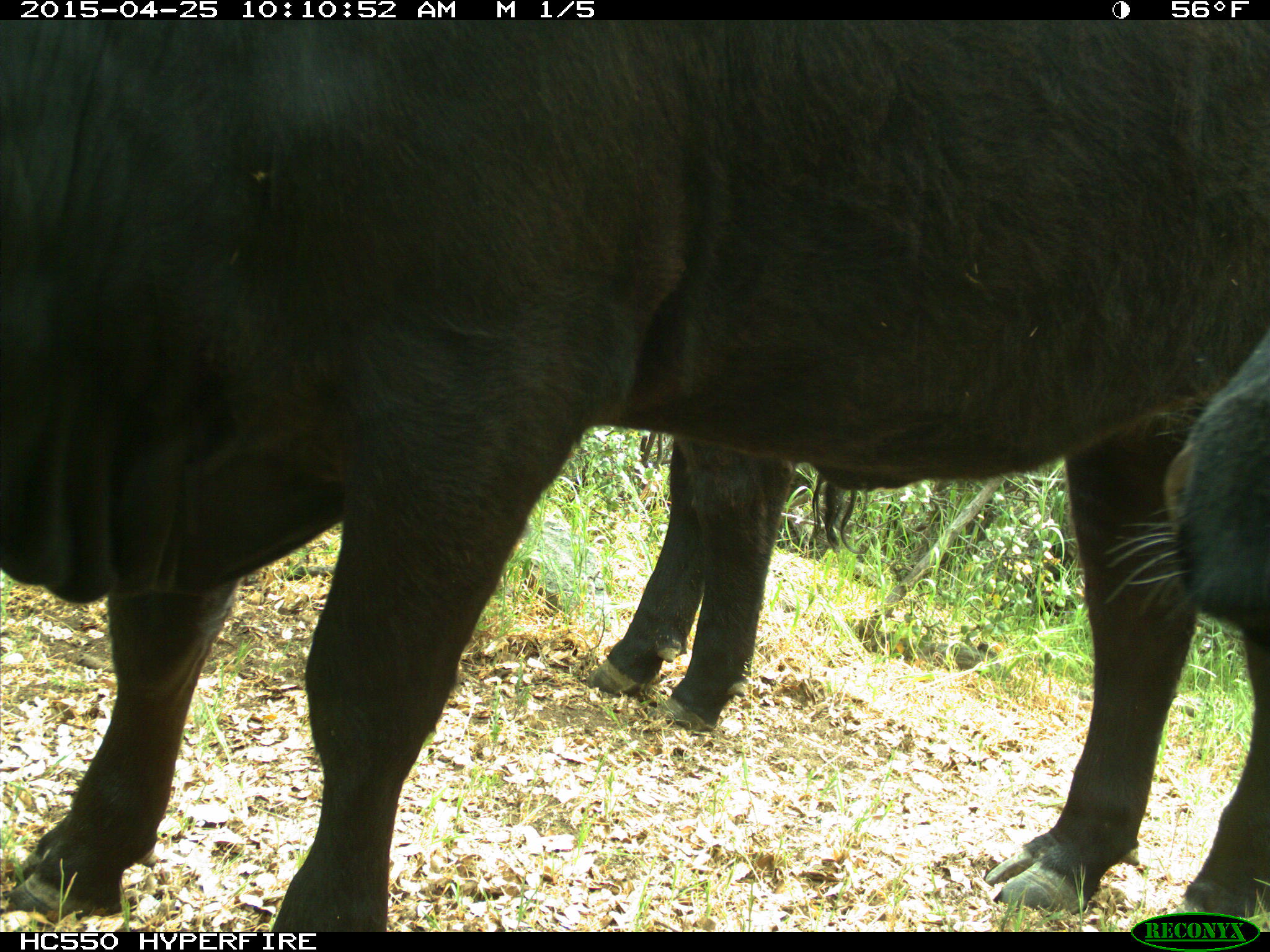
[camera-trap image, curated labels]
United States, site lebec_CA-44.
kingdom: Animalia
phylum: Chordata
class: Mammalia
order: Artiodactyla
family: Suidae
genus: Sus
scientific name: Sus scrofa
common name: wild boar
Sus scrofa (wild boar).